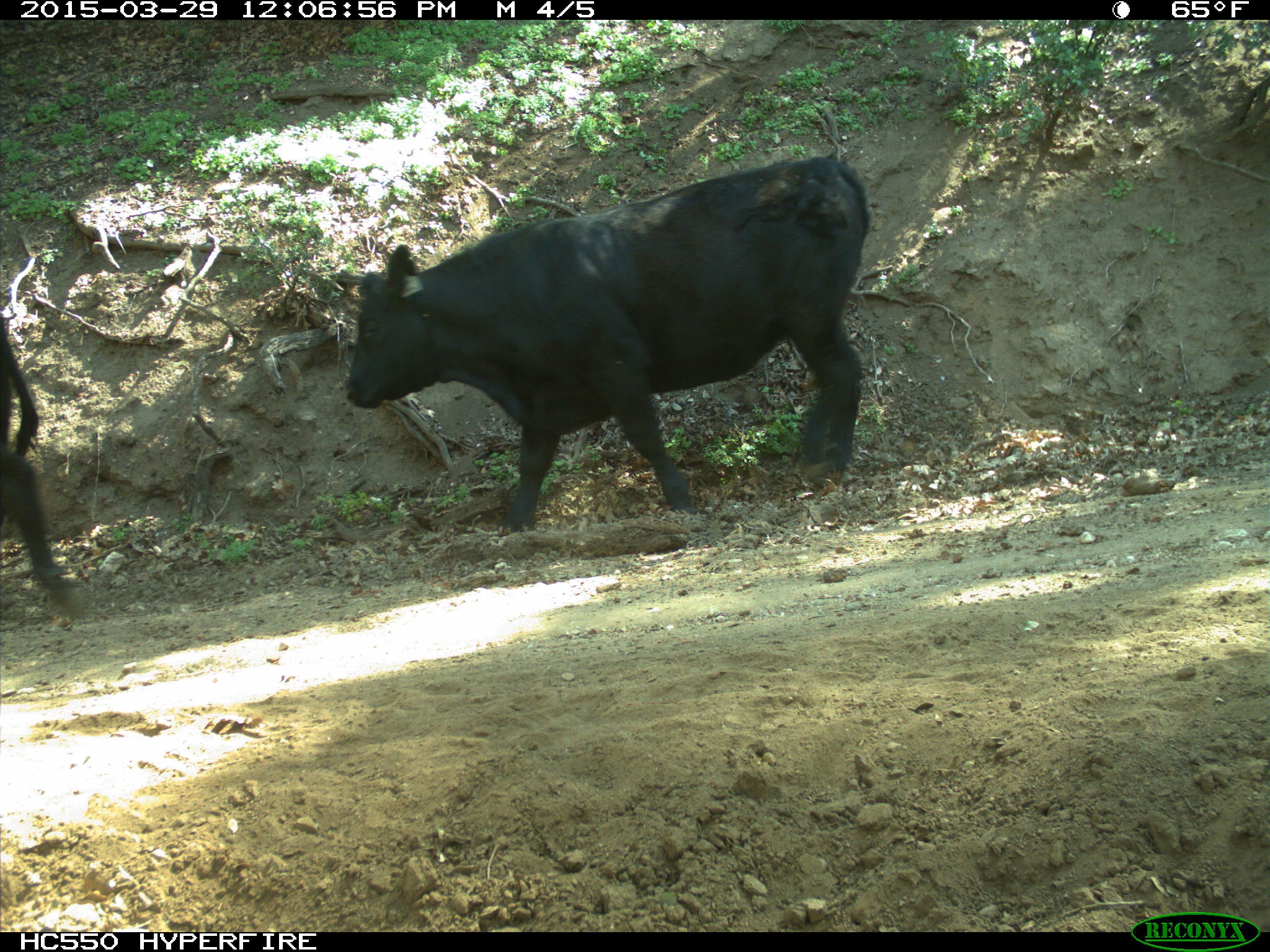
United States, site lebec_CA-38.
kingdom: Animalia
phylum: Chordata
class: Mammalia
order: Artiodactyla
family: Bovidae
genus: Bos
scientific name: Bos taurus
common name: domestic cow